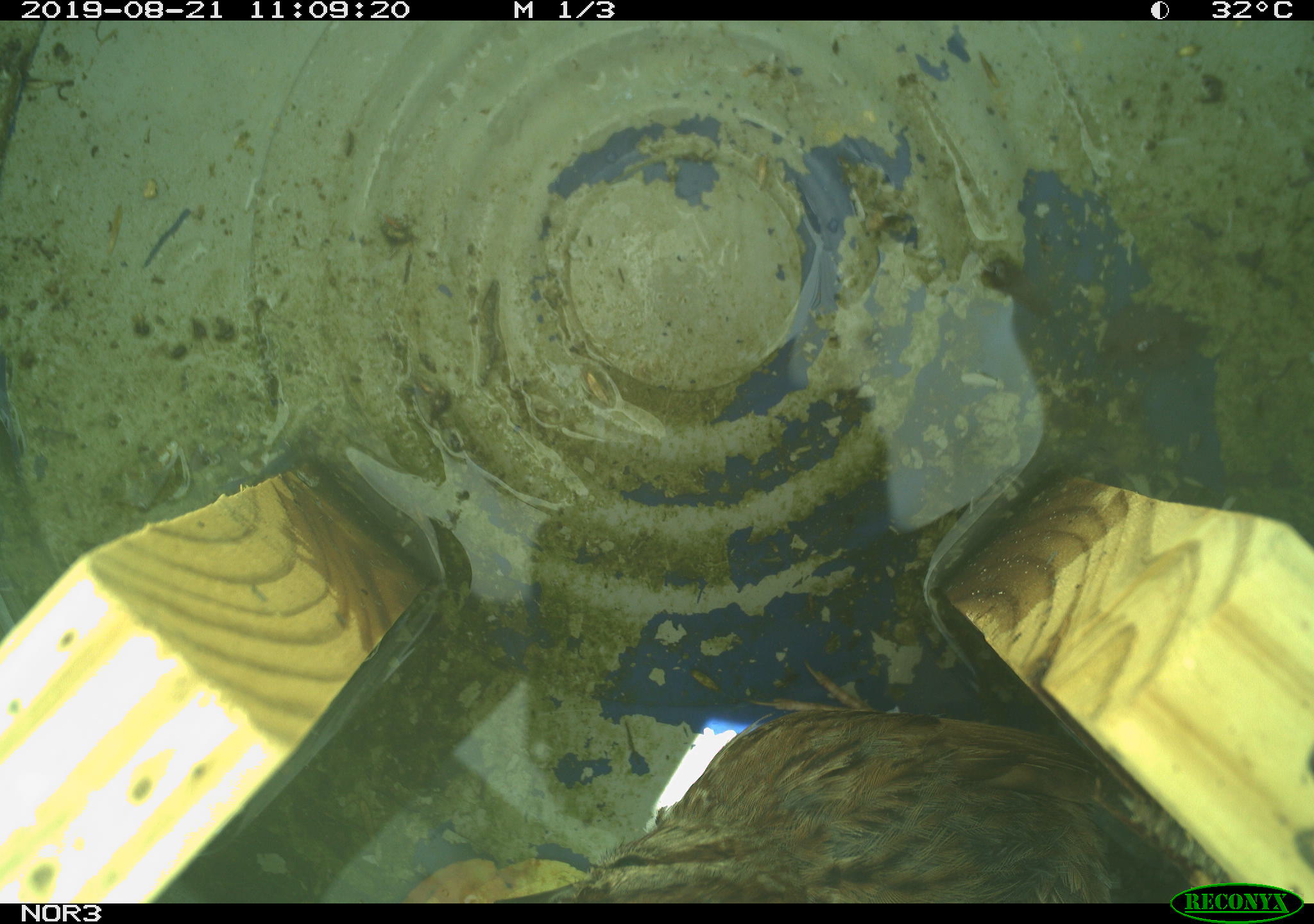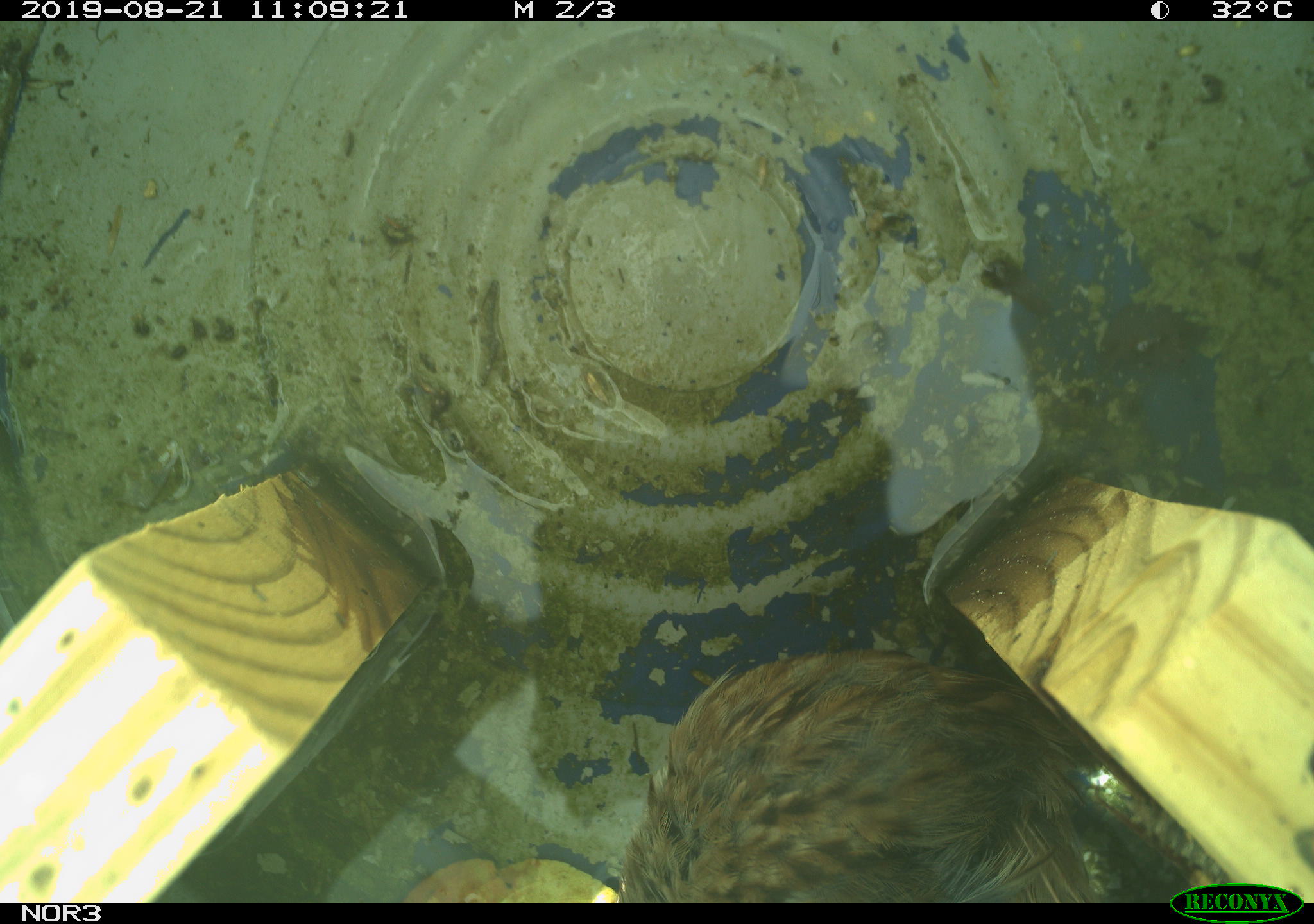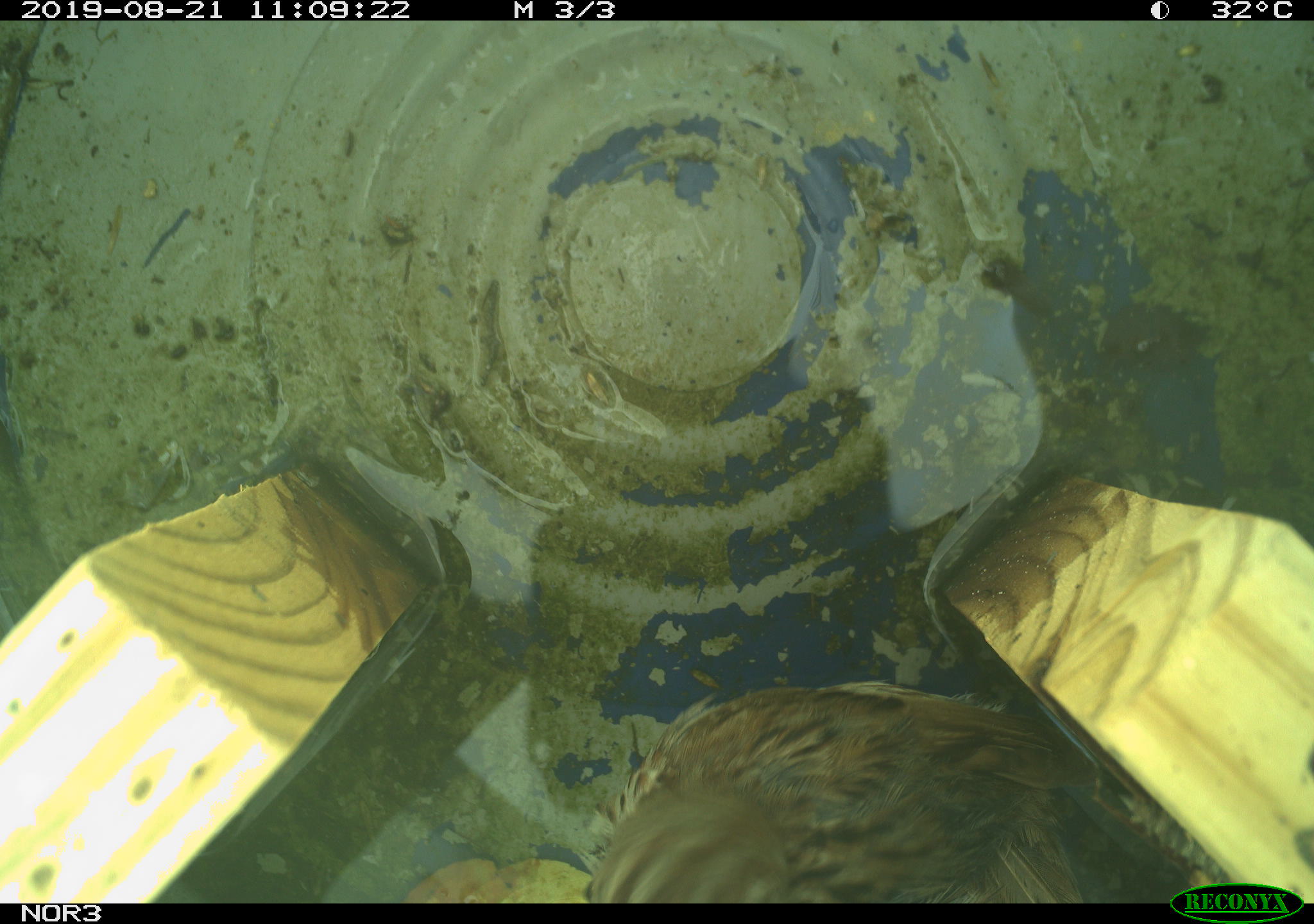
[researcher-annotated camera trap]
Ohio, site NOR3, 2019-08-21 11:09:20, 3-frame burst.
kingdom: Animalia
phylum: Chordata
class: Aves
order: Passeriformes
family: Passerellidae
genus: Melospiza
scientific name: Melospiza melodia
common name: song sparrow